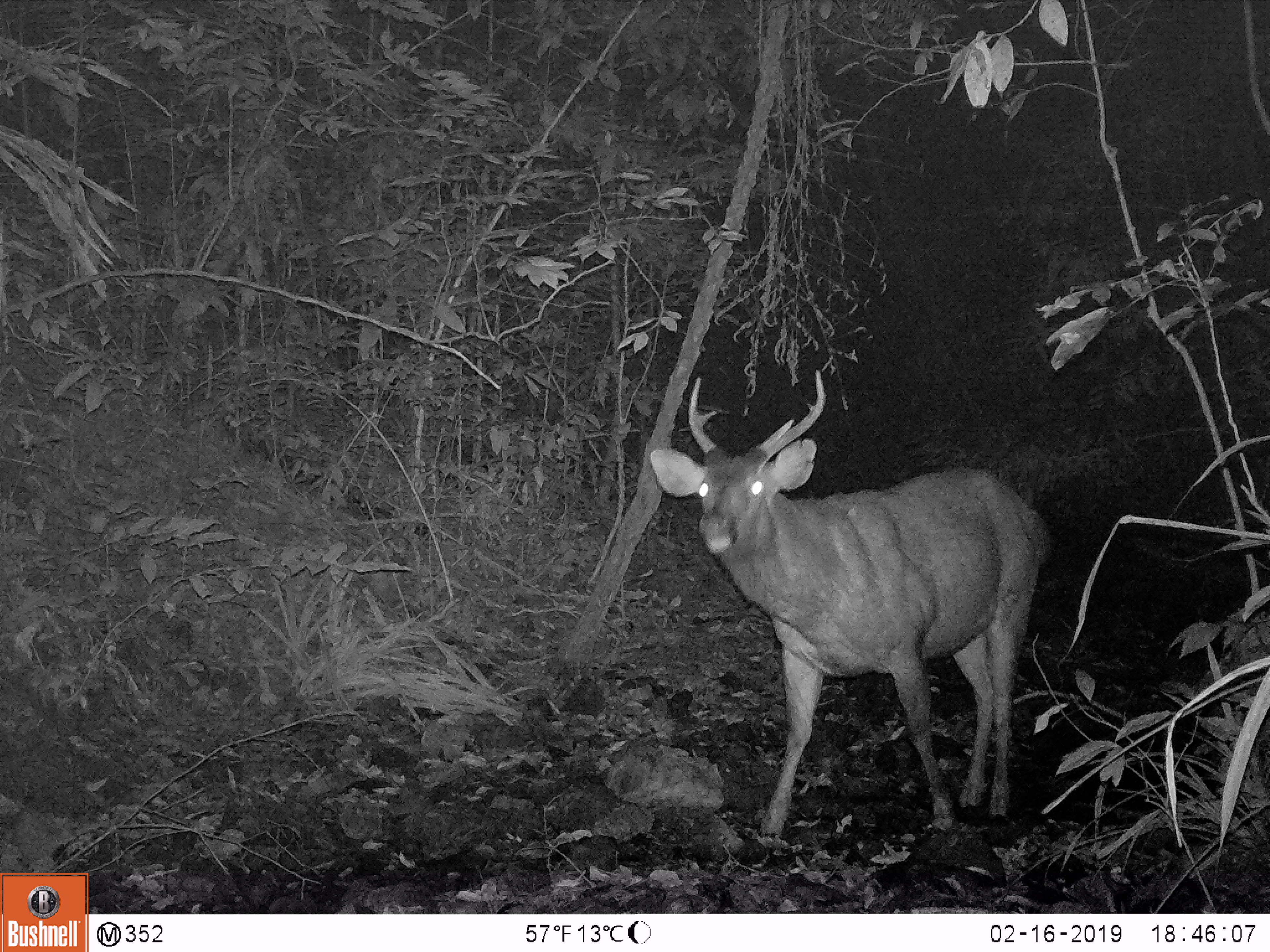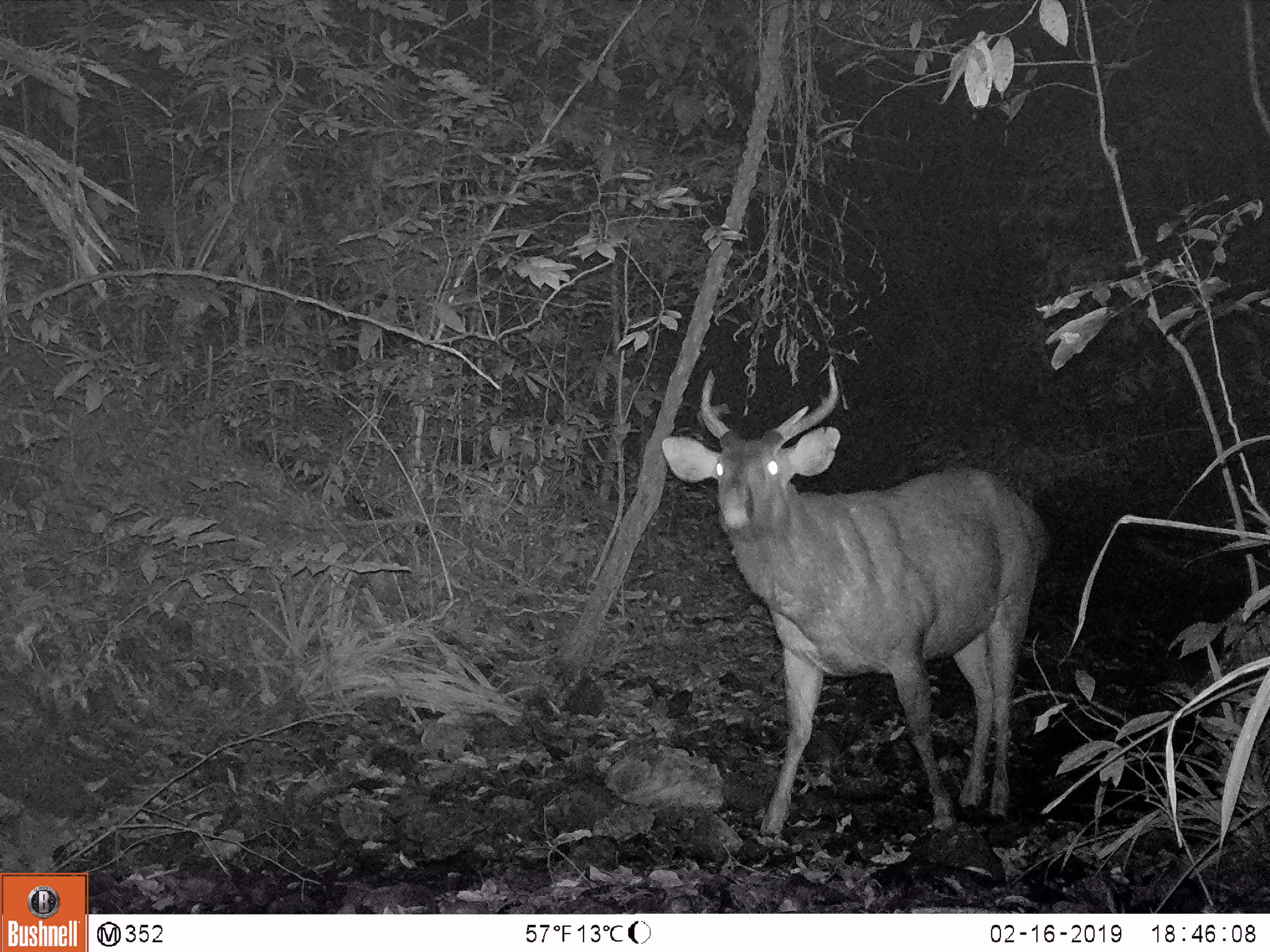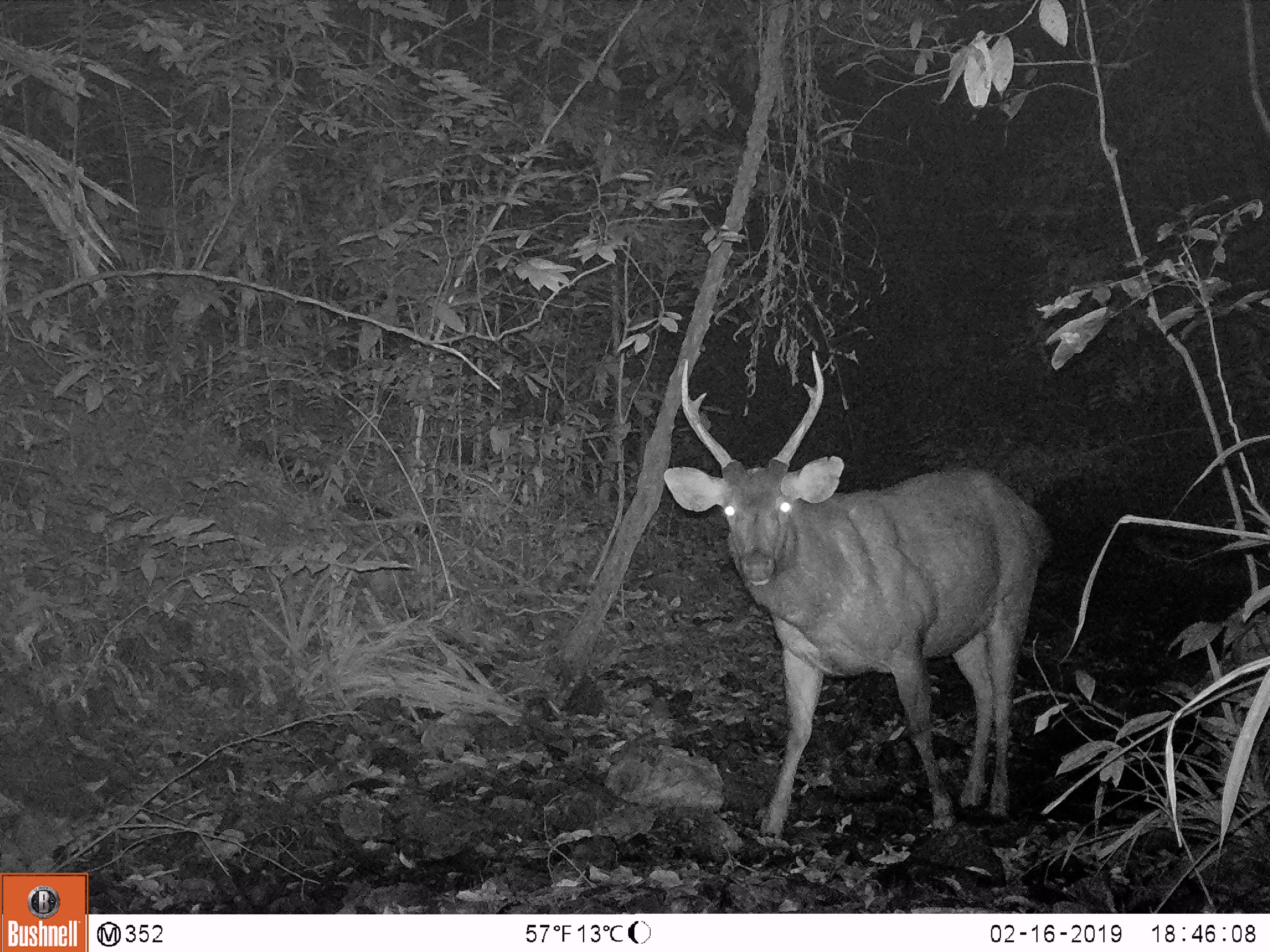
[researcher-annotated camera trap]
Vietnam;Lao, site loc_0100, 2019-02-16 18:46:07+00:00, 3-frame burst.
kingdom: Animalia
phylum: Chordata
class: Mammalia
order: Artiodactyla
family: Cervidae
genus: Rusa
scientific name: Rusa unicolor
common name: sambar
Sambar (Rusa unicolor). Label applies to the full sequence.